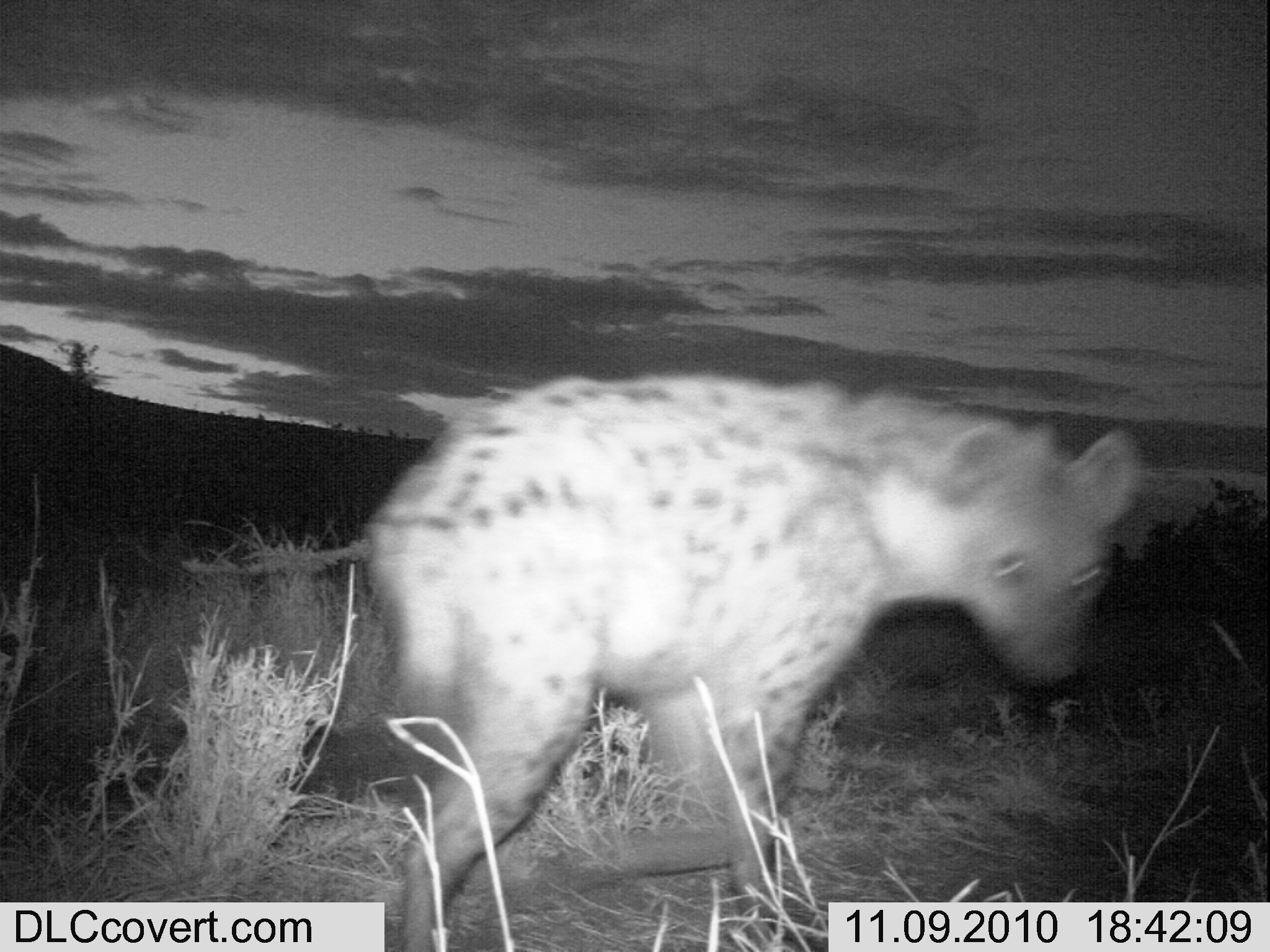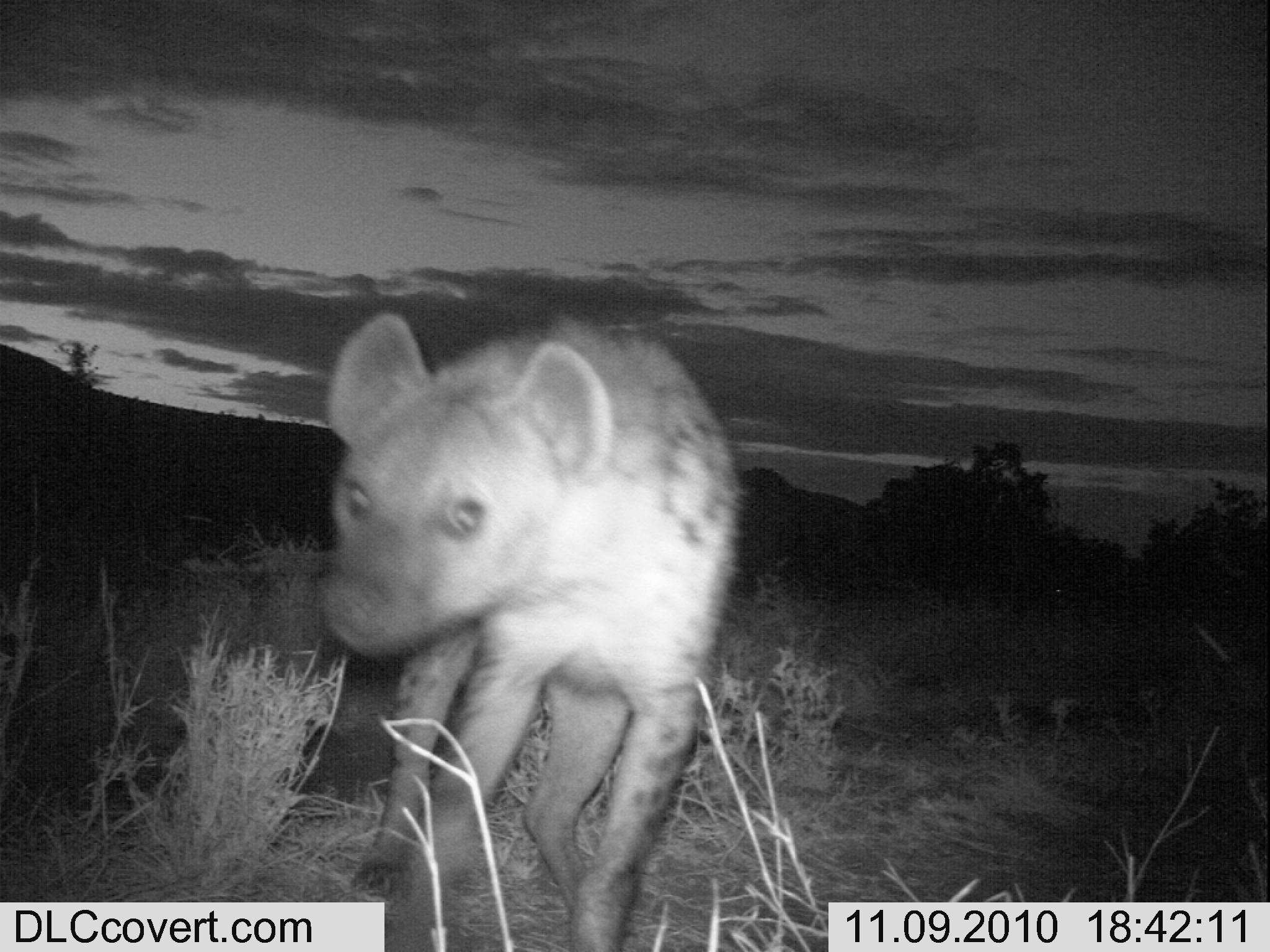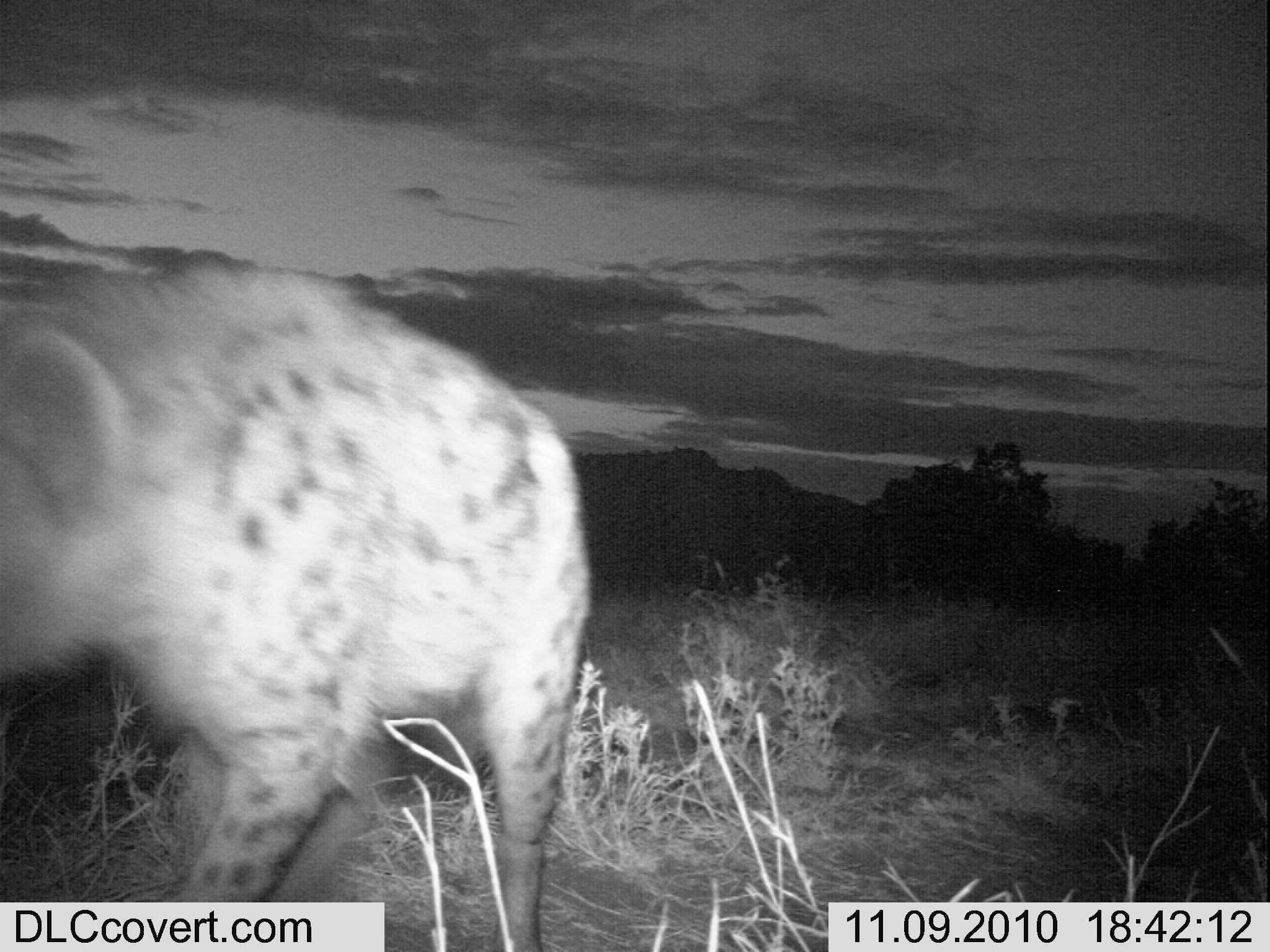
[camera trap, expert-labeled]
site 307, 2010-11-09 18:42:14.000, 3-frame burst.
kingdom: Animalia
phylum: Chordata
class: Mammalia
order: Carnivora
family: Hyaenidae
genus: Crocuta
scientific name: Crocuta crocuta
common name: spotted hyena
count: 1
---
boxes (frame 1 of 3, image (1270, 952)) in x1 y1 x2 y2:
crocuta crocuta: 356 369 1141 951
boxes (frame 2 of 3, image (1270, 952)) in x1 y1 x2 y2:
crocuta crocuta: 316 309 745 950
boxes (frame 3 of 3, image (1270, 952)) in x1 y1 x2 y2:
crocuta crocuta: 0 277 592 950